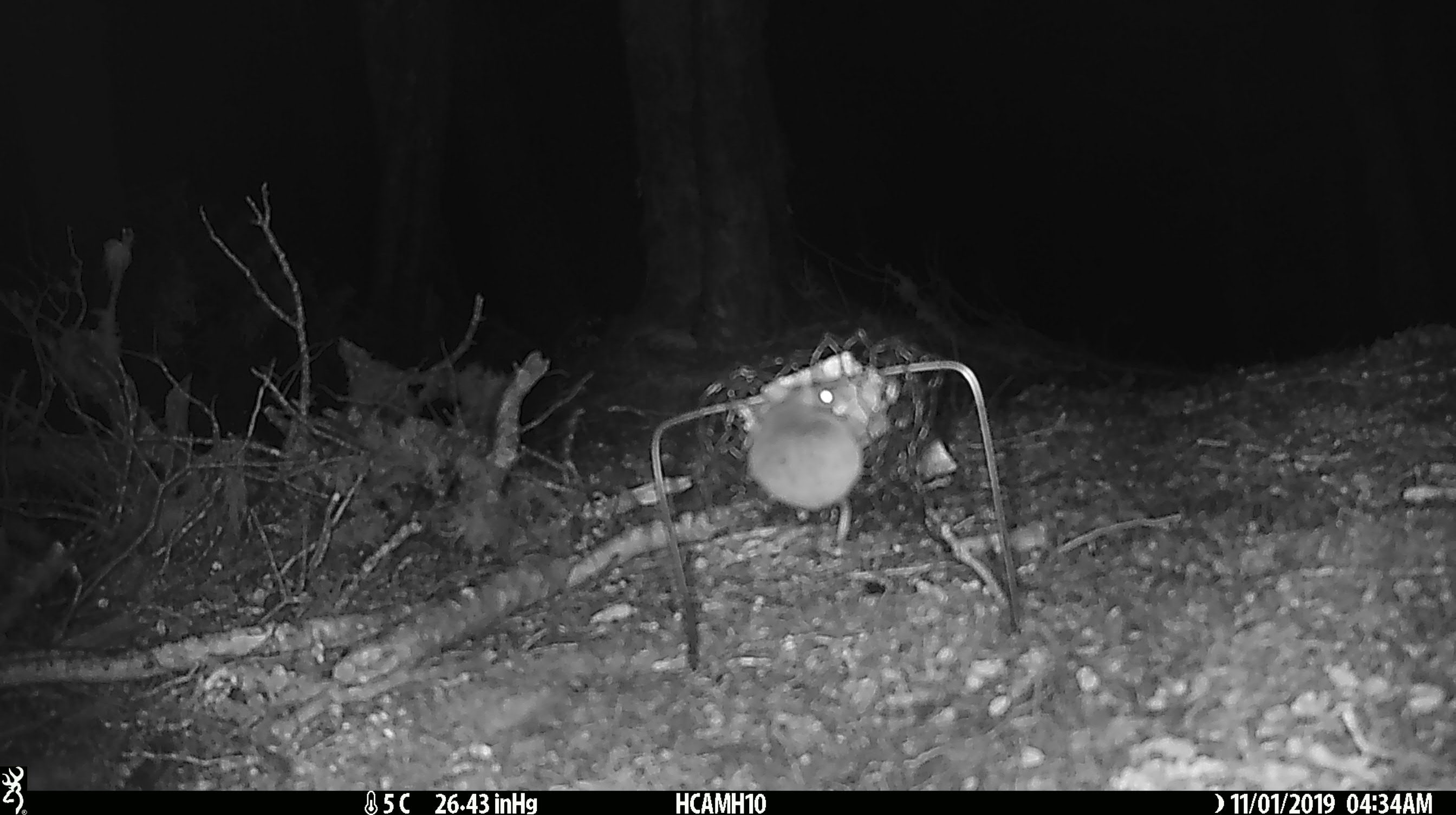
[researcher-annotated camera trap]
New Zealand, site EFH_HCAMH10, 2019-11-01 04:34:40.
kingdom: Animalia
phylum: Chordata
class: Mammalia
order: Rodentia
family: Muridae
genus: Mus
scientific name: Mus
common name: mouse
Mouse (Mus).